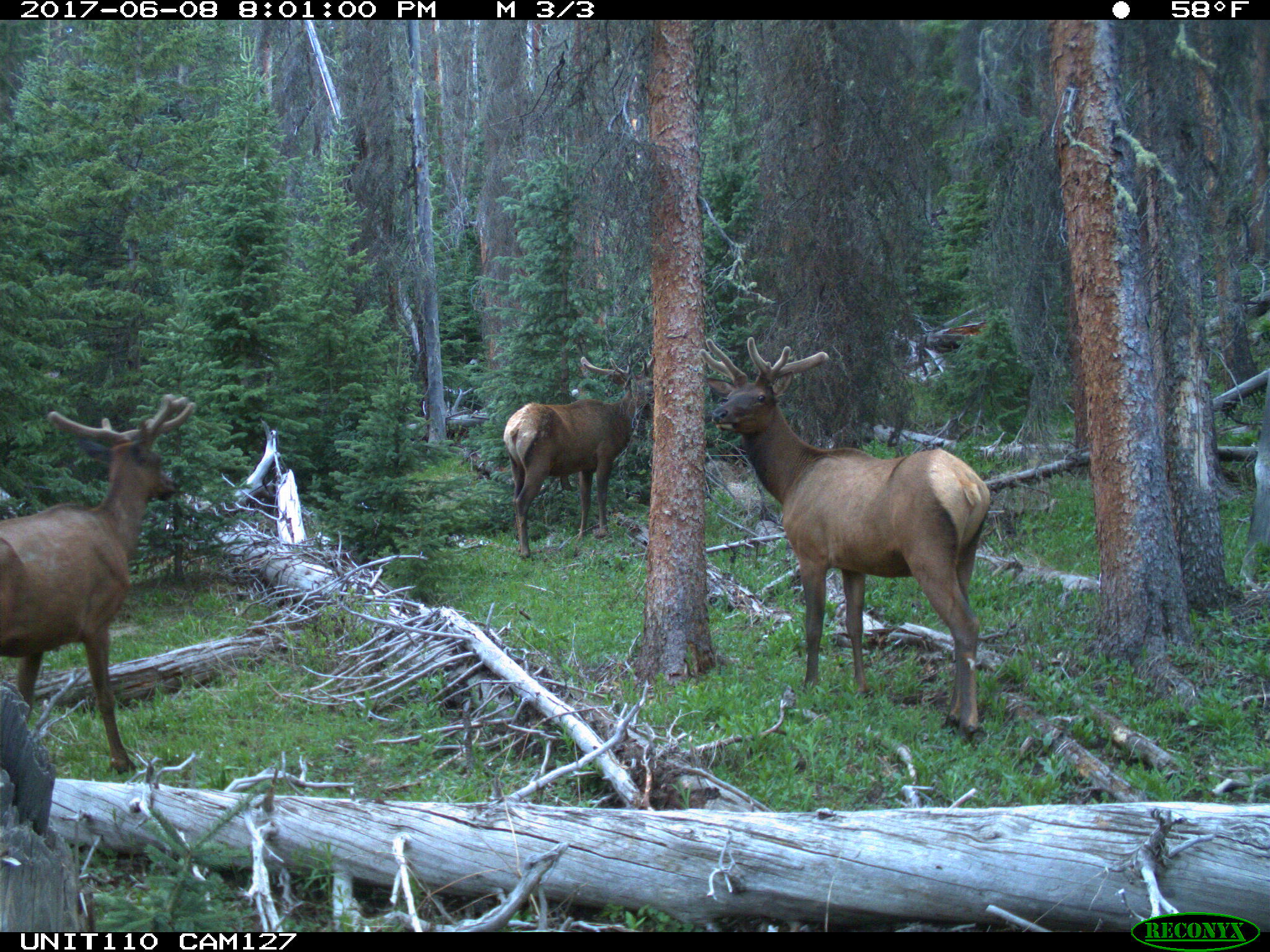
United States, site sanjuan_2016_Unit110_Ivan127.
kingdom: Animalia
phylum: Chordata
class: Mammalia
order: Artiodactyla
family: Cervidae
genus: Cervus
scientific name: Cervus elaphus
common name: red deer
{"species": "Cervus elaphus (red deer)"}